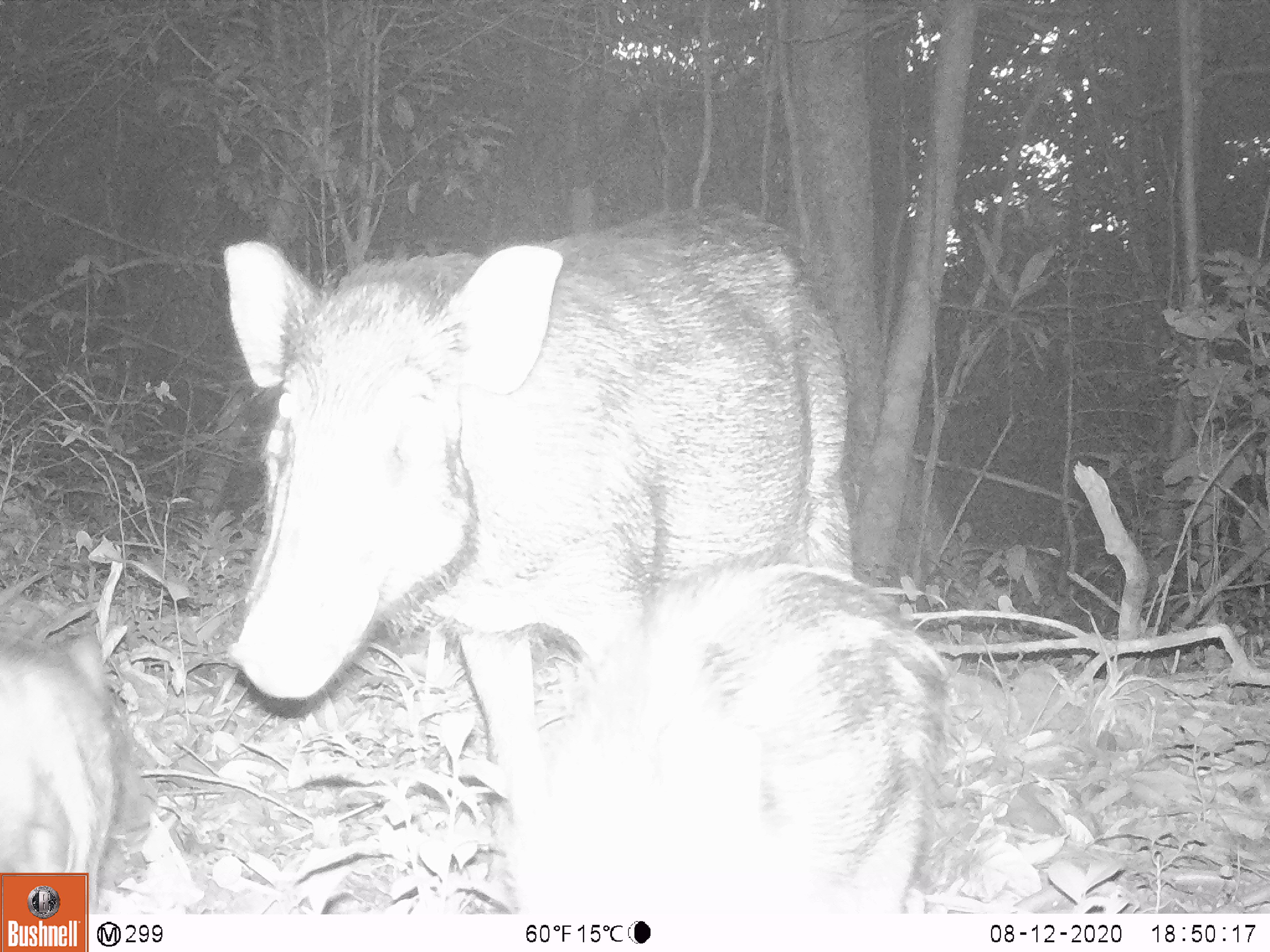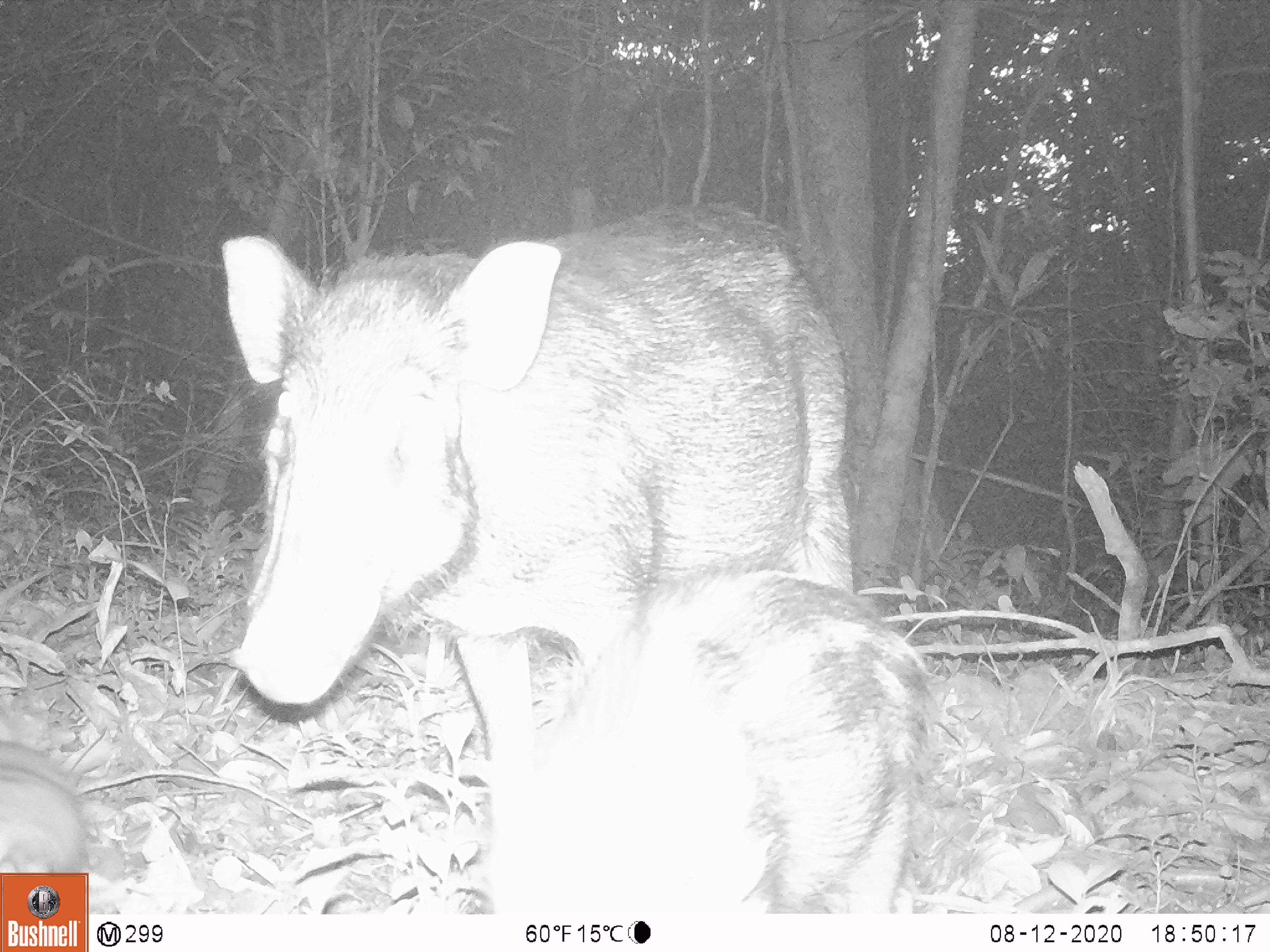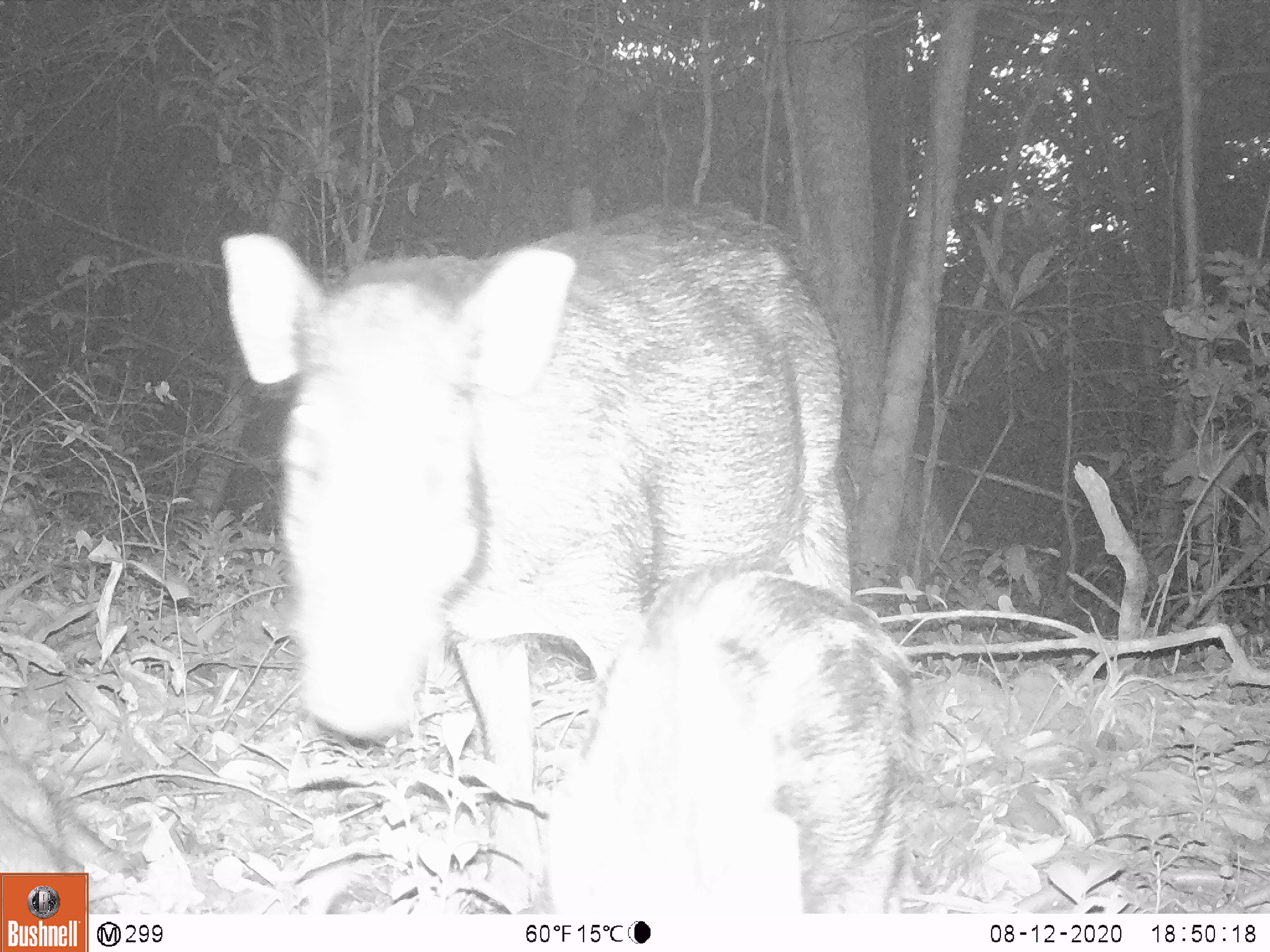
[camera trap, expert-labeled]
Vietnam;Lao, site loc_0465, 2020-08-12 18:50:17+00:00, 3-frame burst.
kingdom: Animalia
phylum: Chordata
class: Mammalia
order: Artiodactyla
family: Suidae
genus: Sus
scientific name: Sus scrofa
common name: eurasian wild pig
Eurasian wild pig (Sus scrofa). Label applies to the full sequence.